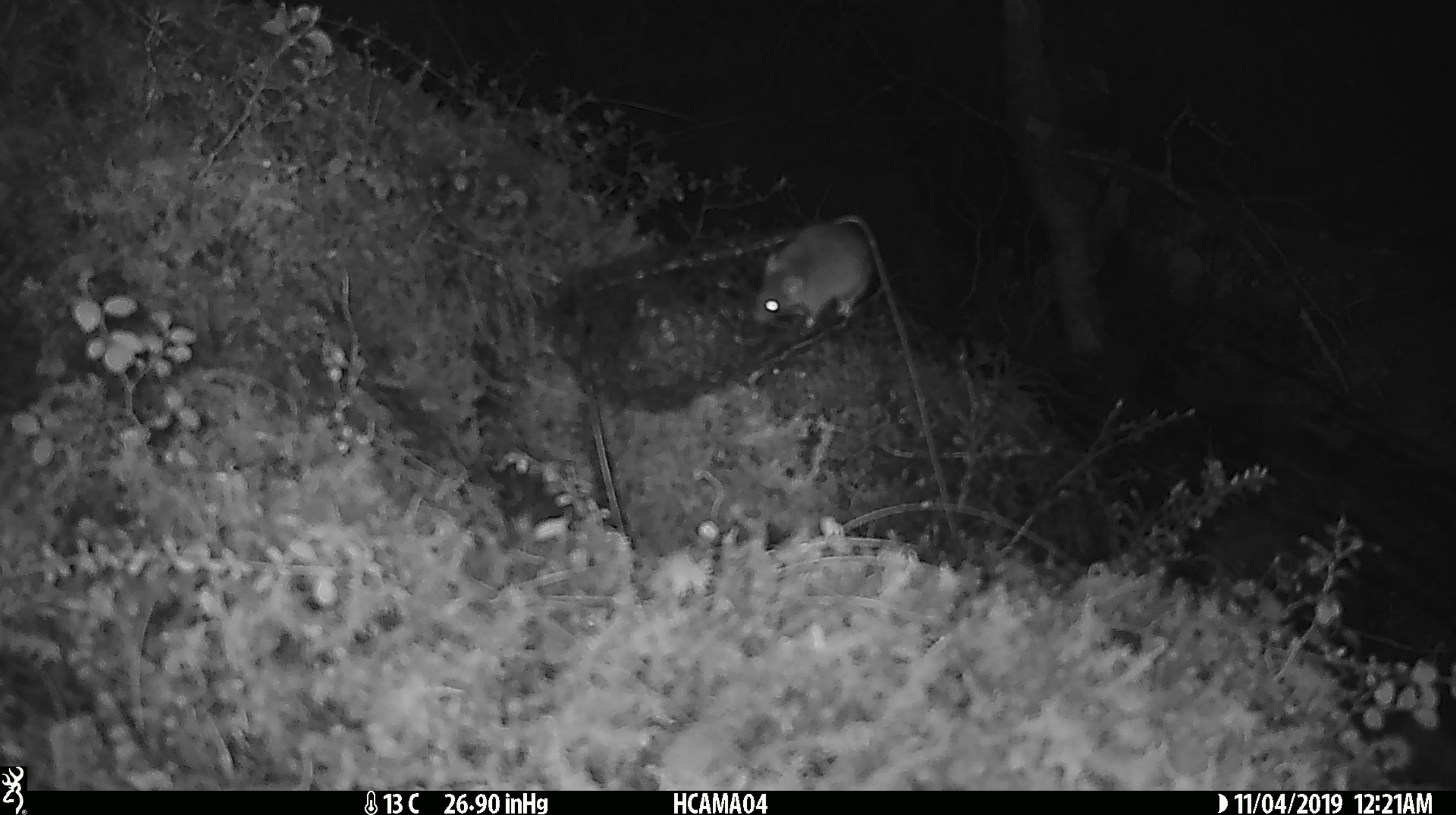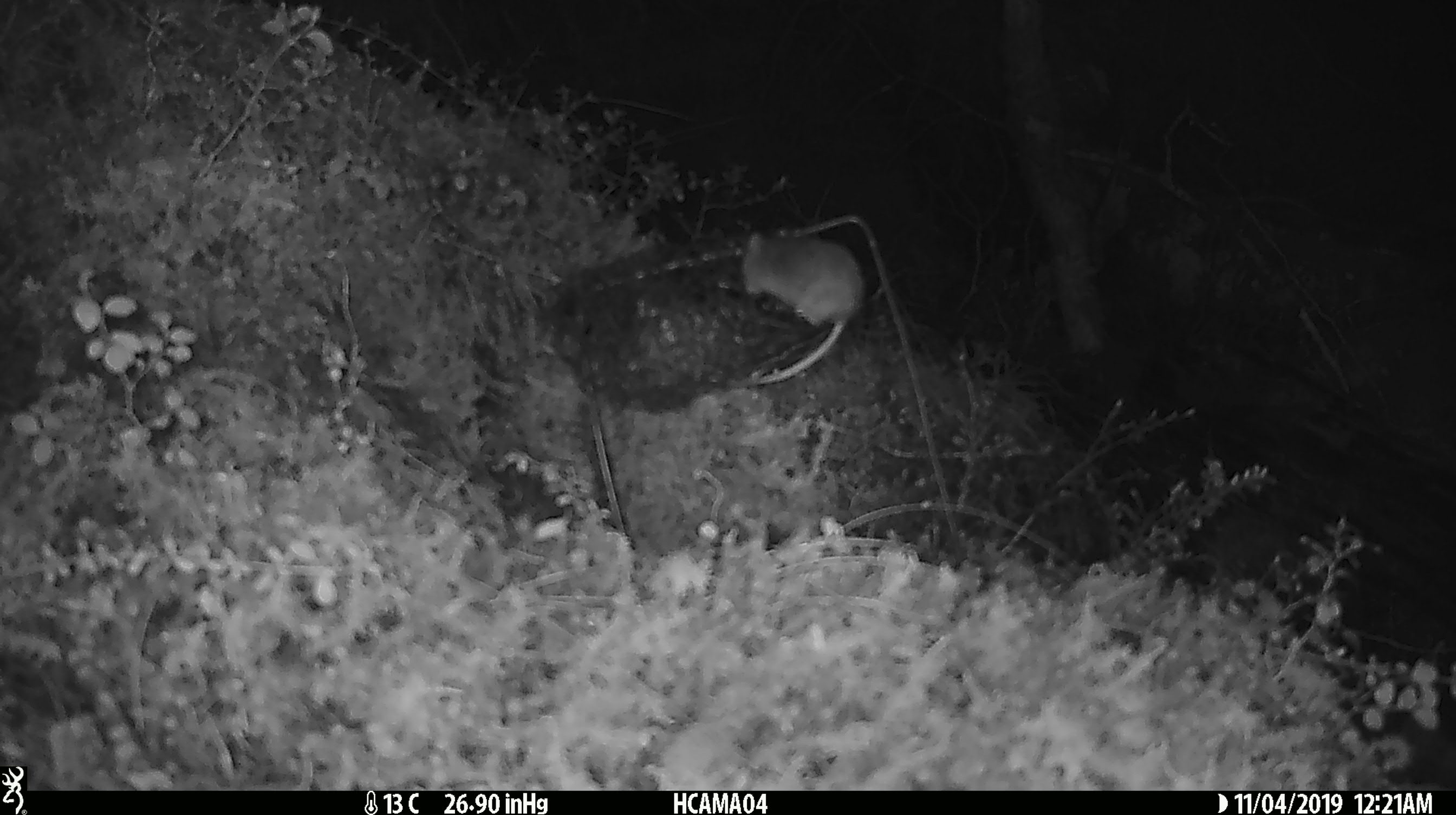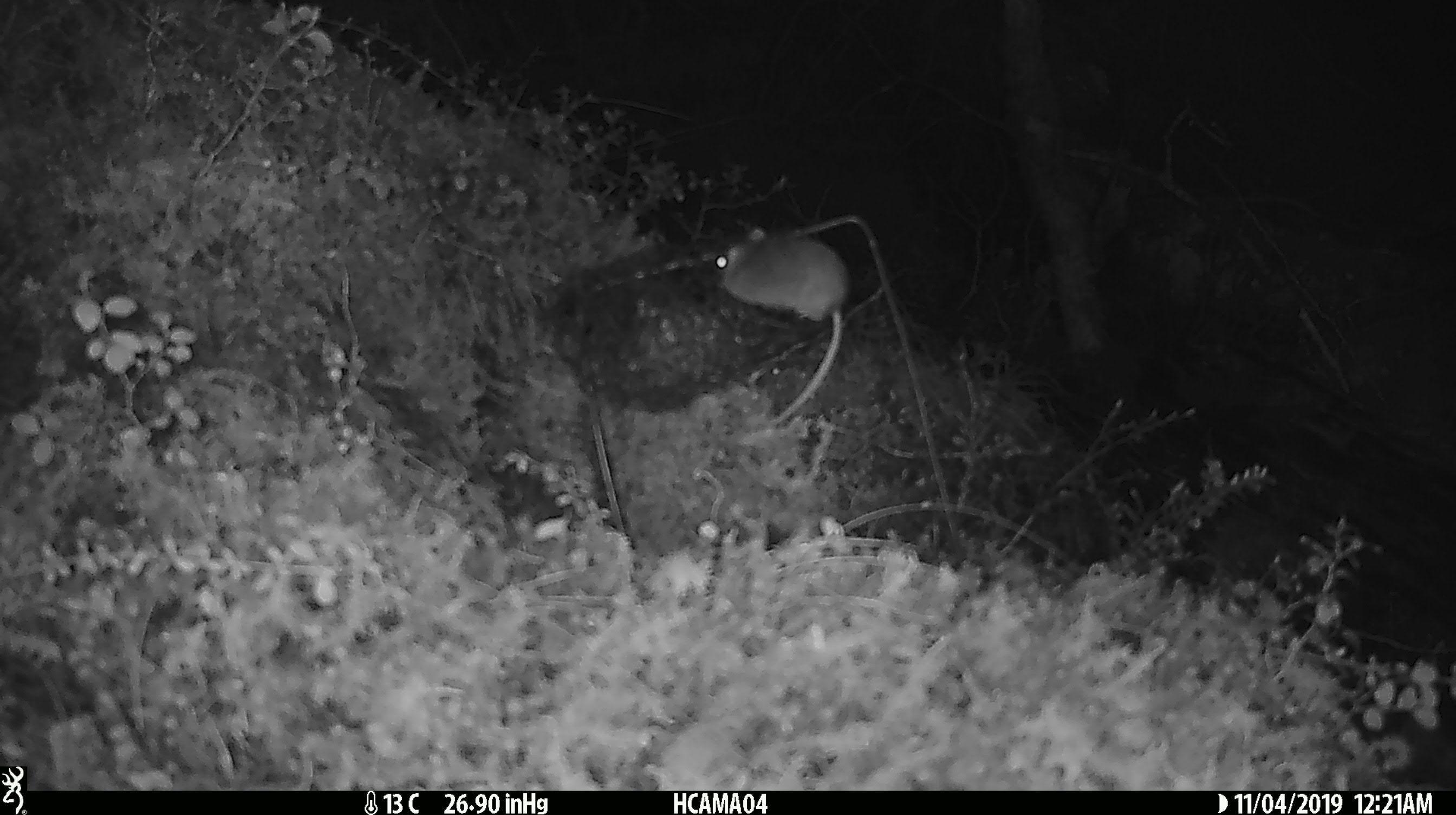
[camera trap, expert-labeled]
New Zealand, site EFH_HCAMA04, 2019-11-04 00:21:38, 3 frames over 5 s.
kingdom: Animalia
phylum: Chordata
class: Mammalia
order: Rodentia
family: Muridae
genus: Mus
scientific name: Mus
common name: mouse